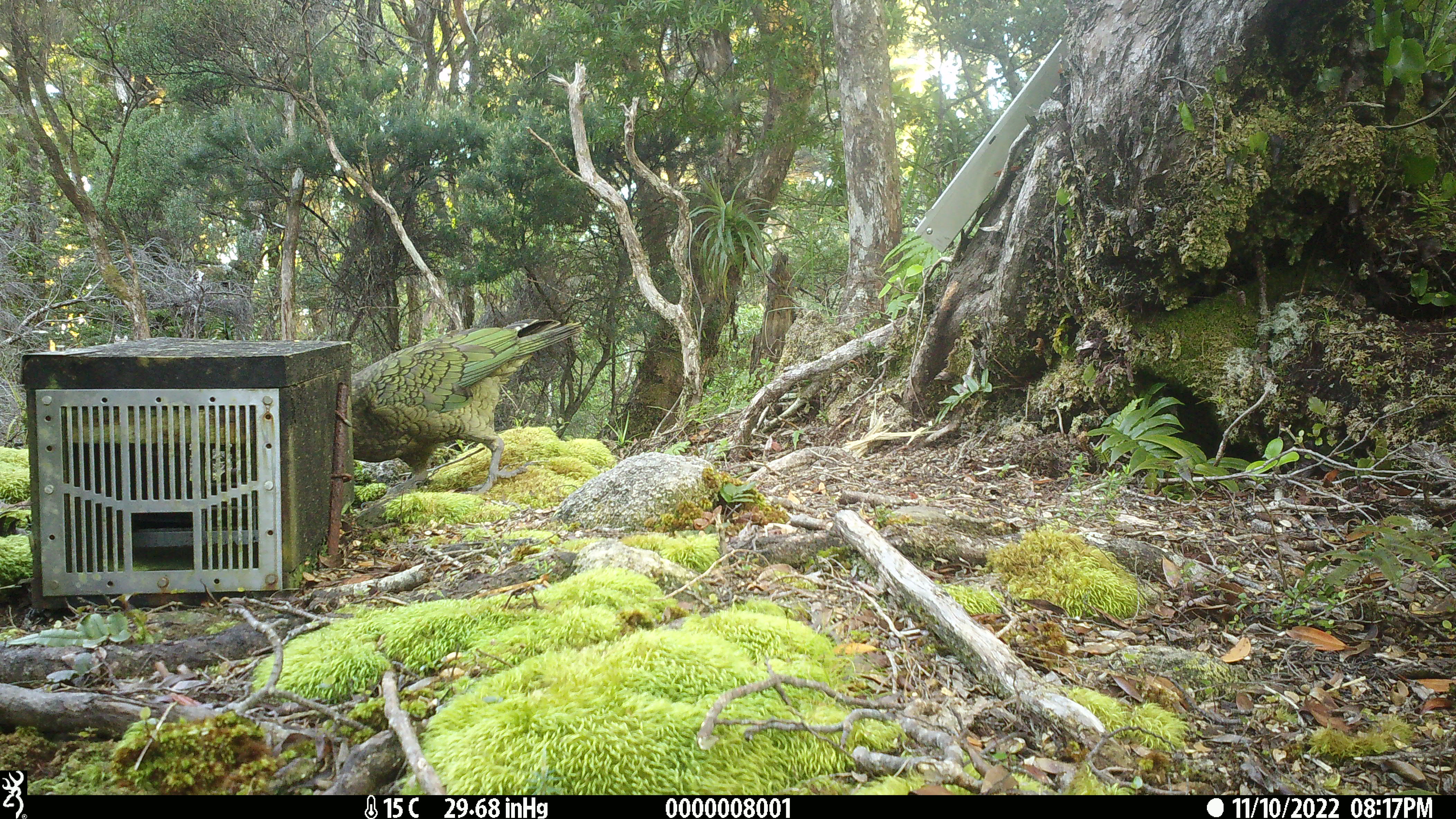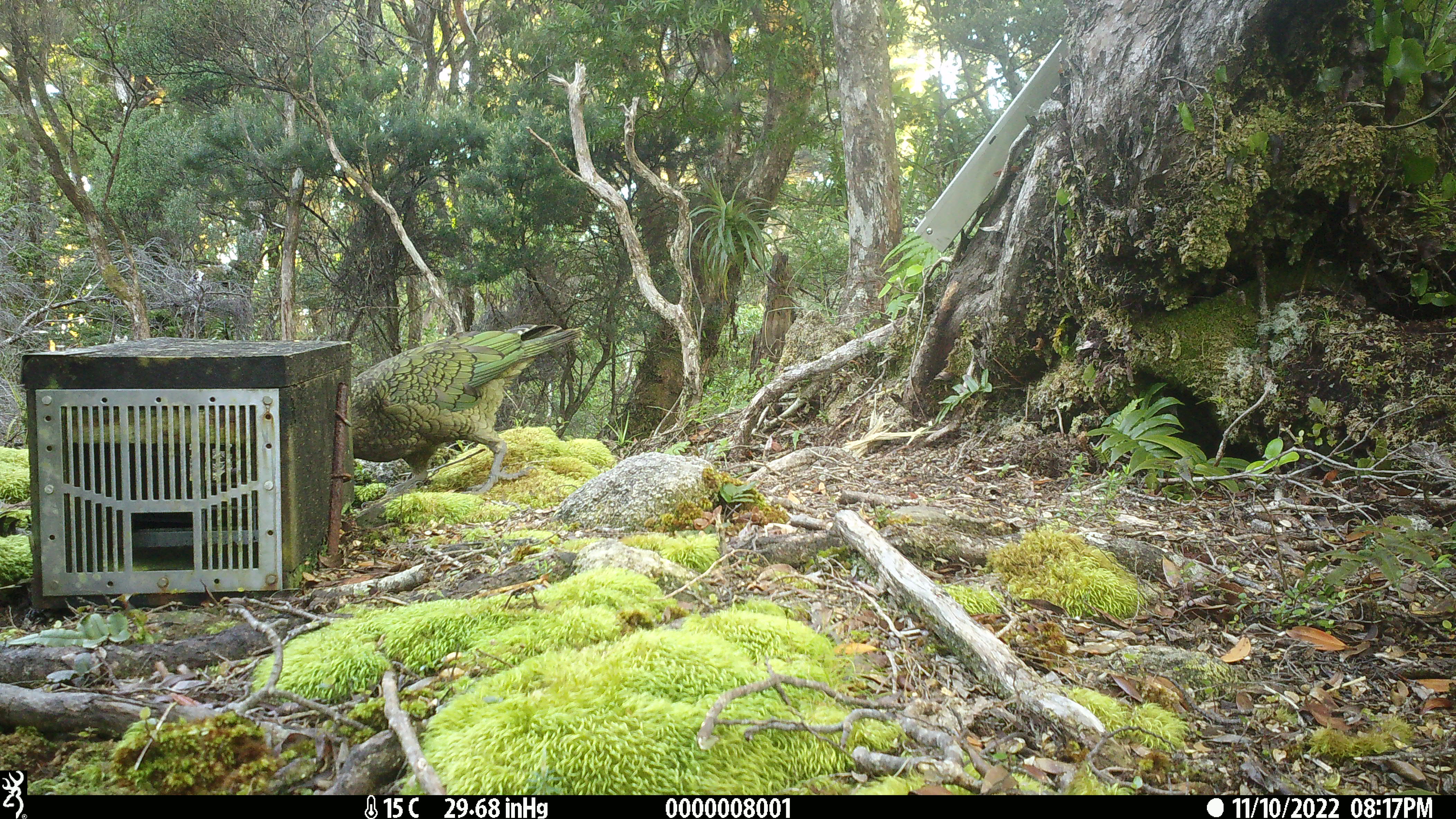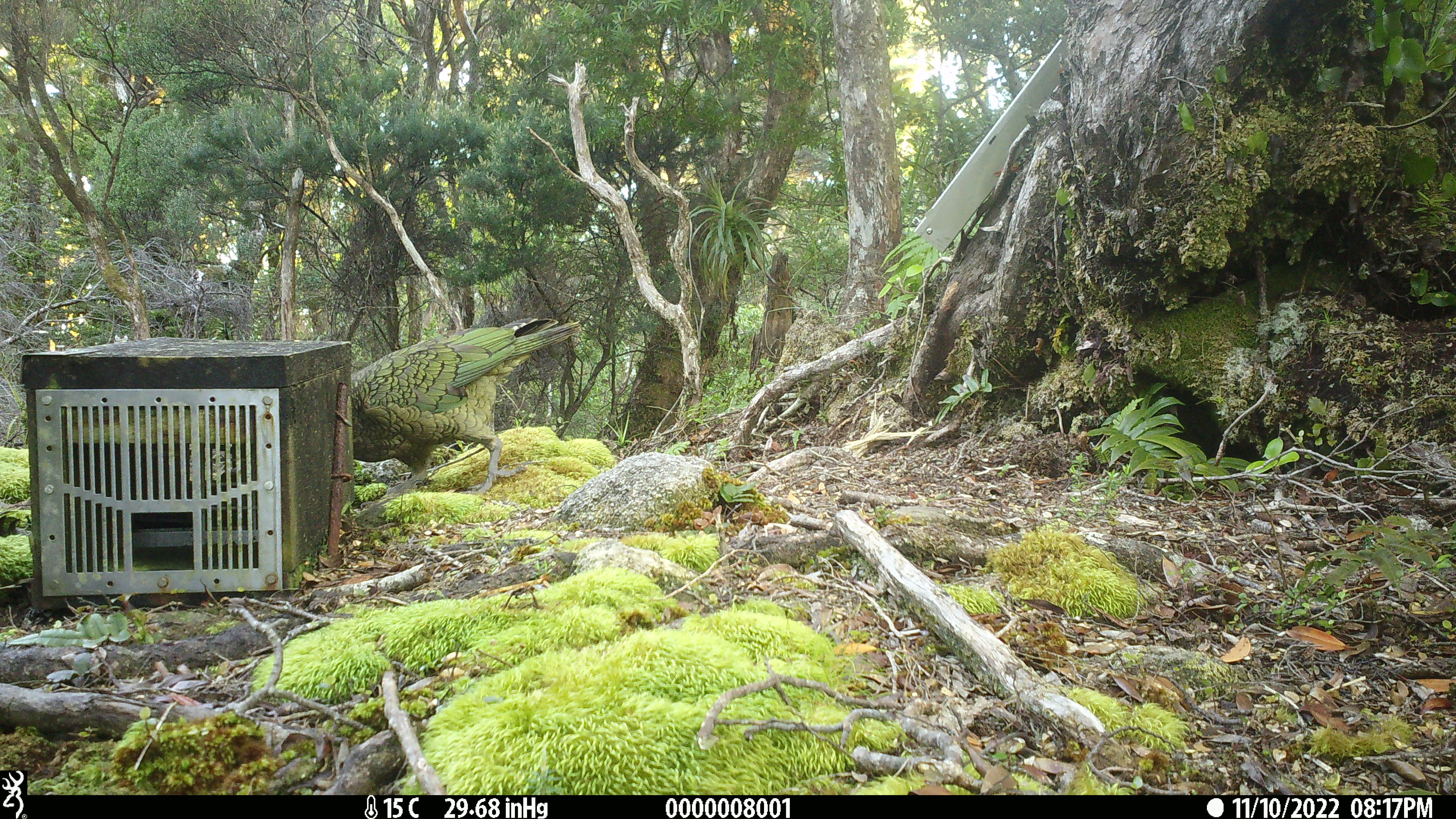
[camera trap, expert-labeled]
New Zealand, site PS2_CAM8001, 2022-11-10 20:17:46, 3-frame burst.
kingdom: Animalia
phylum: Chordata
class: Aves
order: Psittaciformes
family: Strigopidae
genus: Nestor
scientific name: Nestor notabilis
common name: kea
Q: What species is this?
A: Kea (Nestor notabilis).